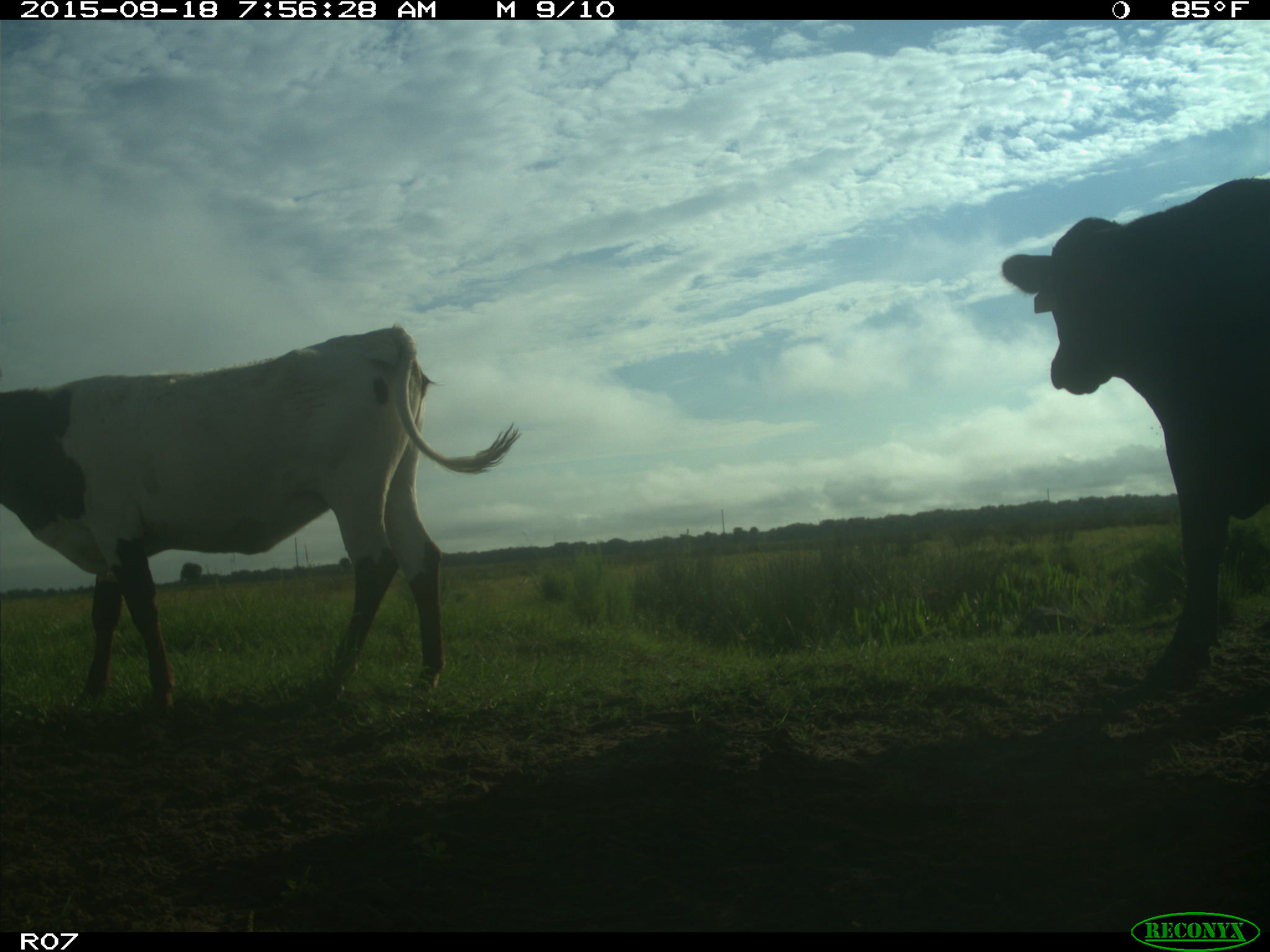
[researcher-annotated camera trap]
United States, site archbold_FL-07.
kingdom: Animalia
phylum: Chordata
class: Mammalia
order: Artiodactyla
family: Bovidae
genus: Bos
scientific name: Bos taurus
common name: domestic cow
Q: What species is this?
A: Bos taurus (domestic cow).